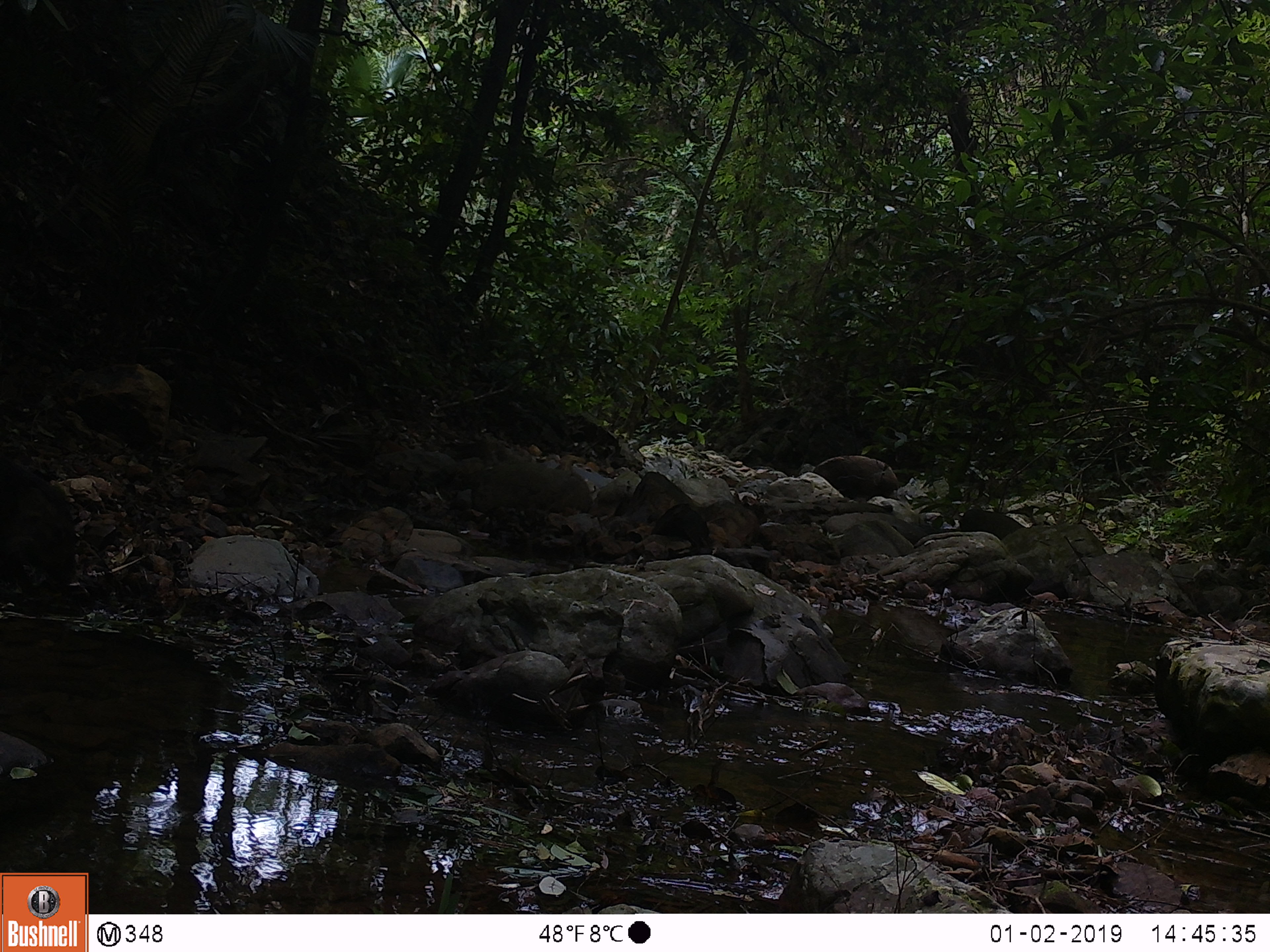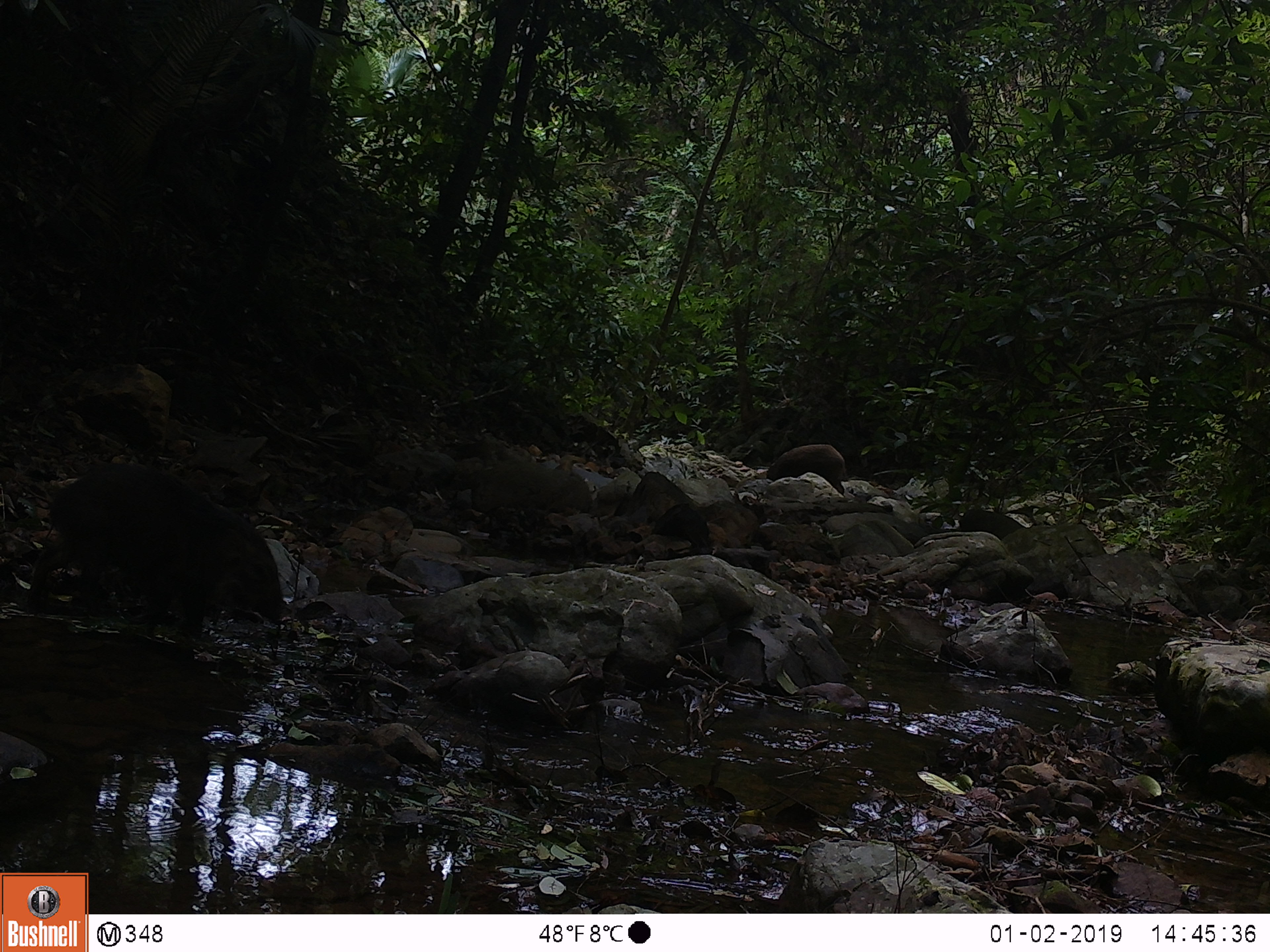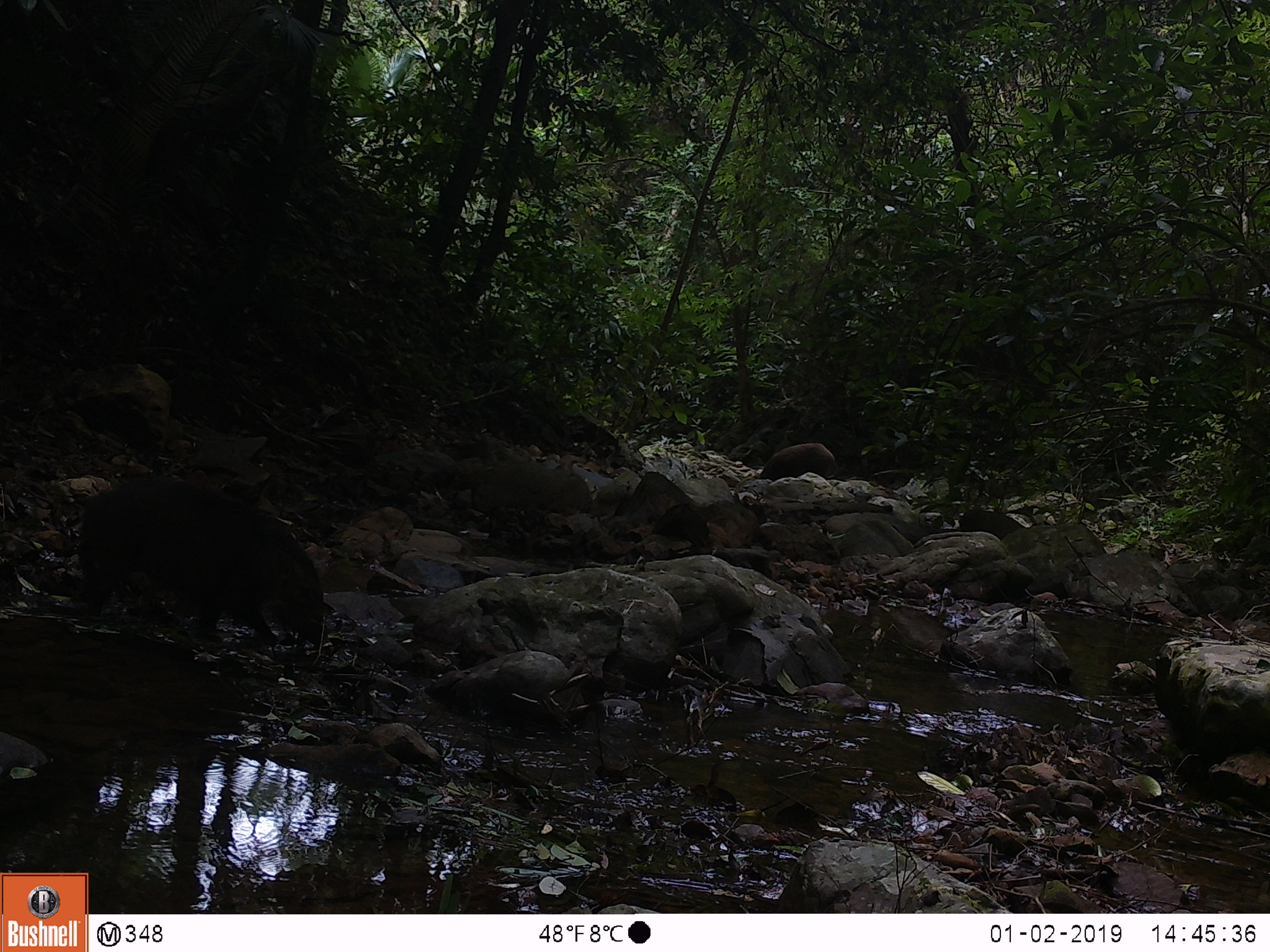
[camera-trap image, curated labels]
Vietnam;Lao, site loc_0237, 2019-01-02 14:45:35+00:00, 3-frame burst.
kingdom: Animalia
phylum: Chordata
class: Mammalia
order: Artiodactyla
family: Suidae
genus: Sus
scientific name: Sus scrofa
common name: eurasian wild pig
Eurasian wild pig (Sus scrofa). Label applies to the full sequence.